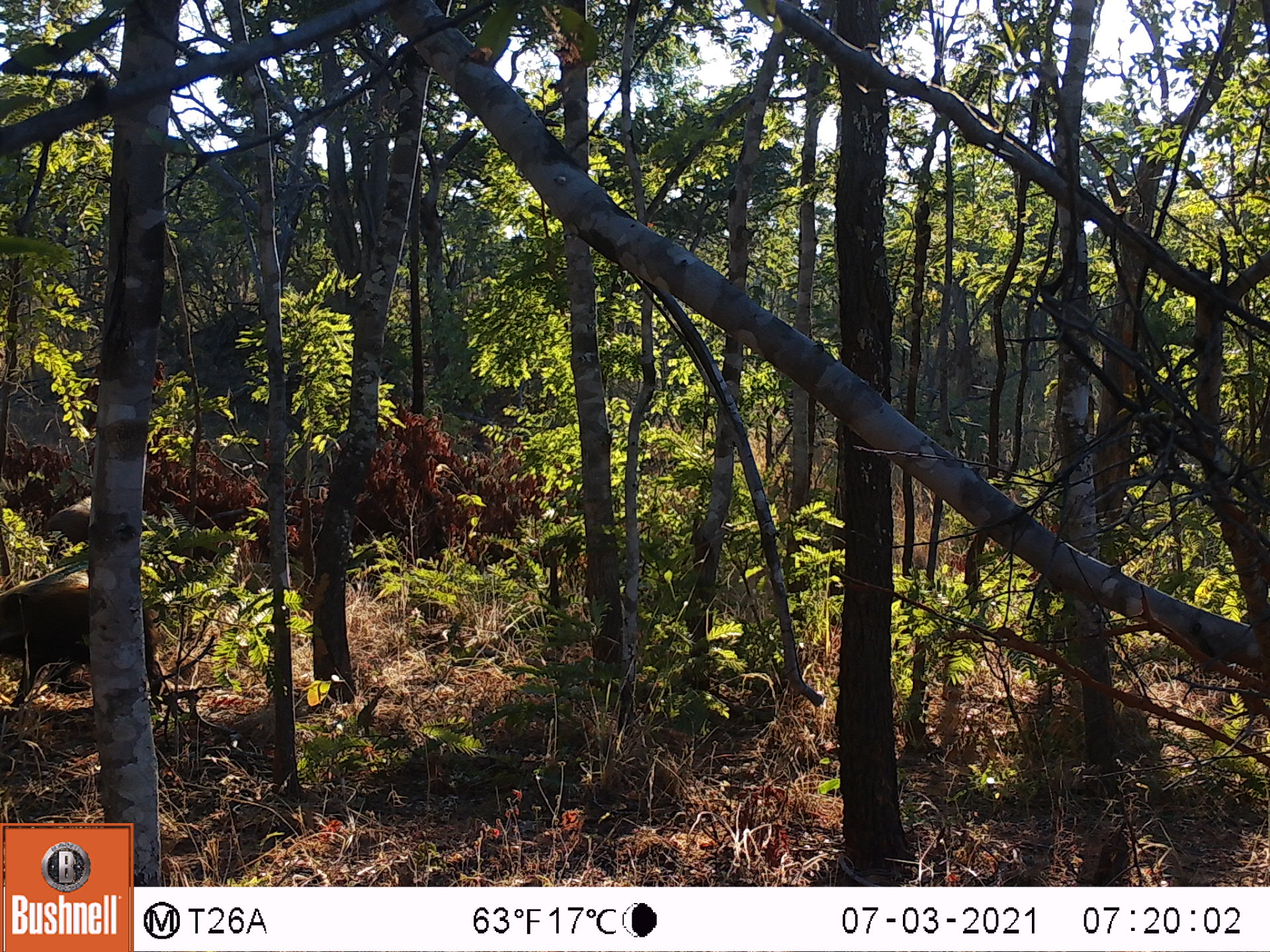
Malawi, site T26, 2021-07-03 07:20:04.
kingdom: Animalia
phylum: Chordata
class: Mammalia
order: Artiodactyla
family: Suidae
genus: Potamochoerus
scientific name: Potamochoerus larvatus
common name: bushpig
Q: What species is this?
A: Bushpig (Potamochoerus larvatus).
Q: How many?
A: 1.